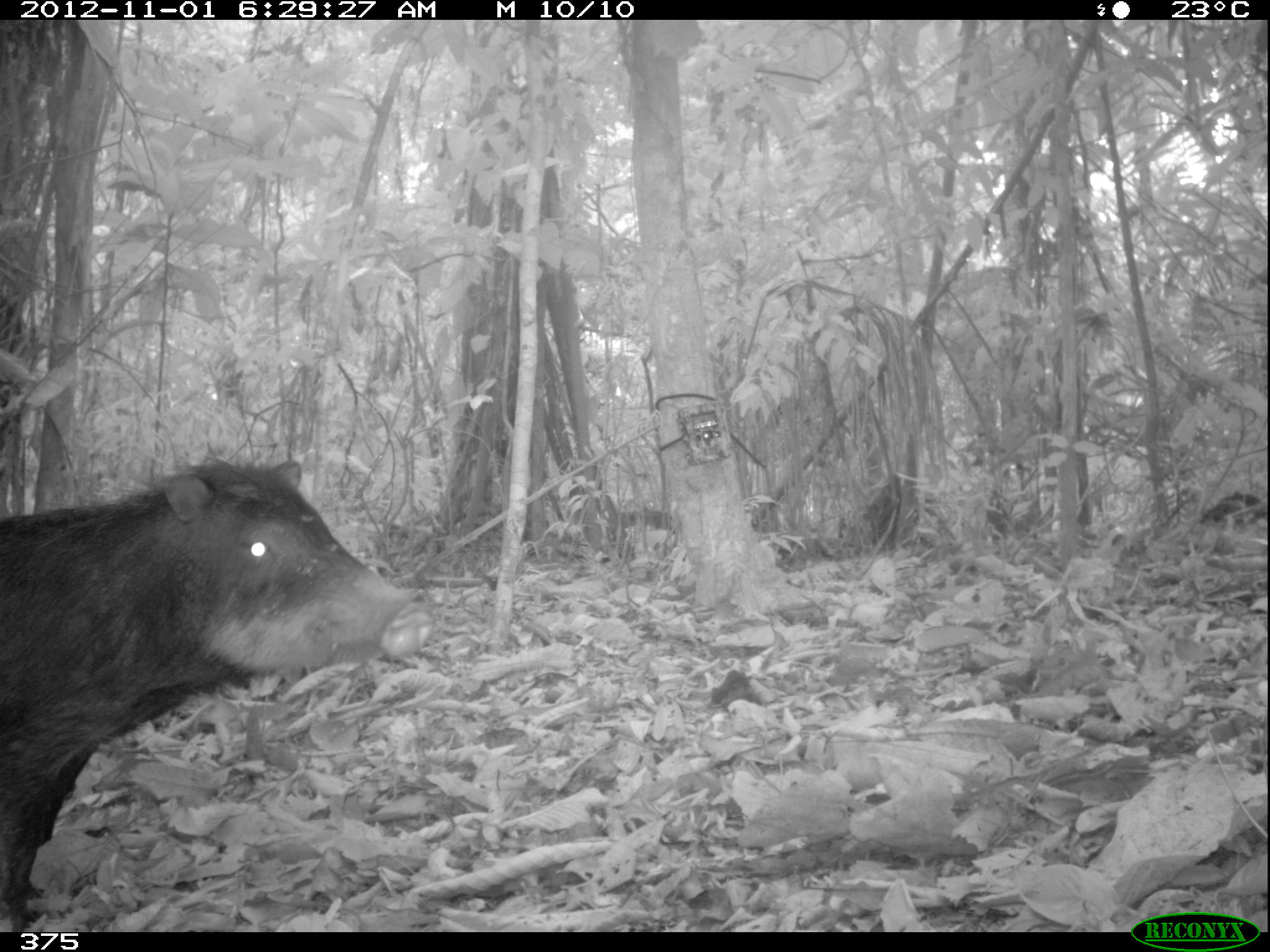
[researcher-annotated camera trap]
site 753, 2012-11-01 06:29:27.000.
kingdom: Animalia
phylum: Chordata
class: Mammalia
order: Artiodactyla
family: Tayassuidae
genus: Tayassu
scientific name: Tayassu pecari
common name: white-lipped peccary